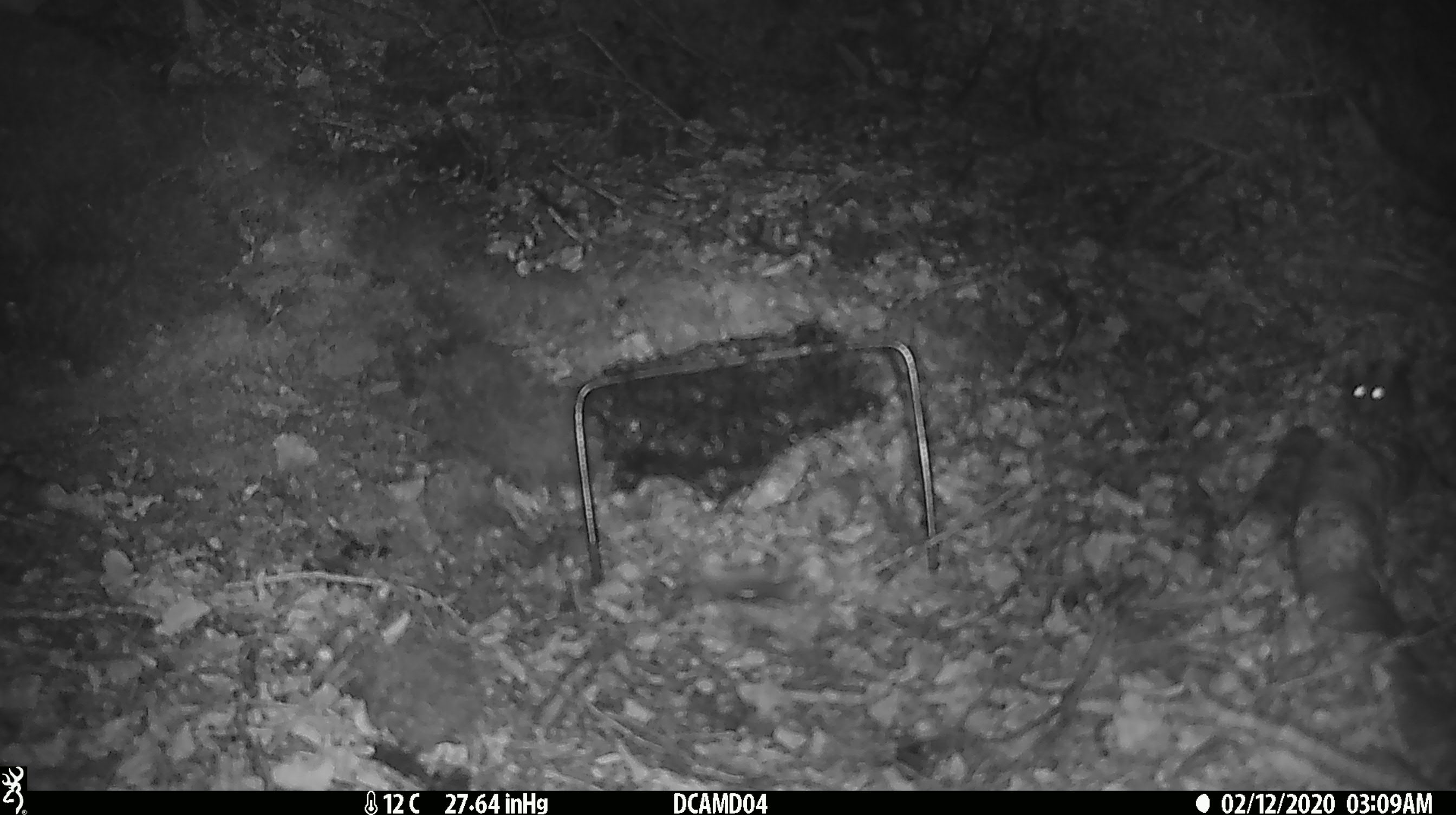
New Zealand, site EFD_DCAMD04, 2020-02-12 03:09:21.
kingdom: Animalia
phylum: Chordata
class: Mammalia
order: Rodentia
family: Muridae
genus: Mus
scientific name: Mus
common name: mouse